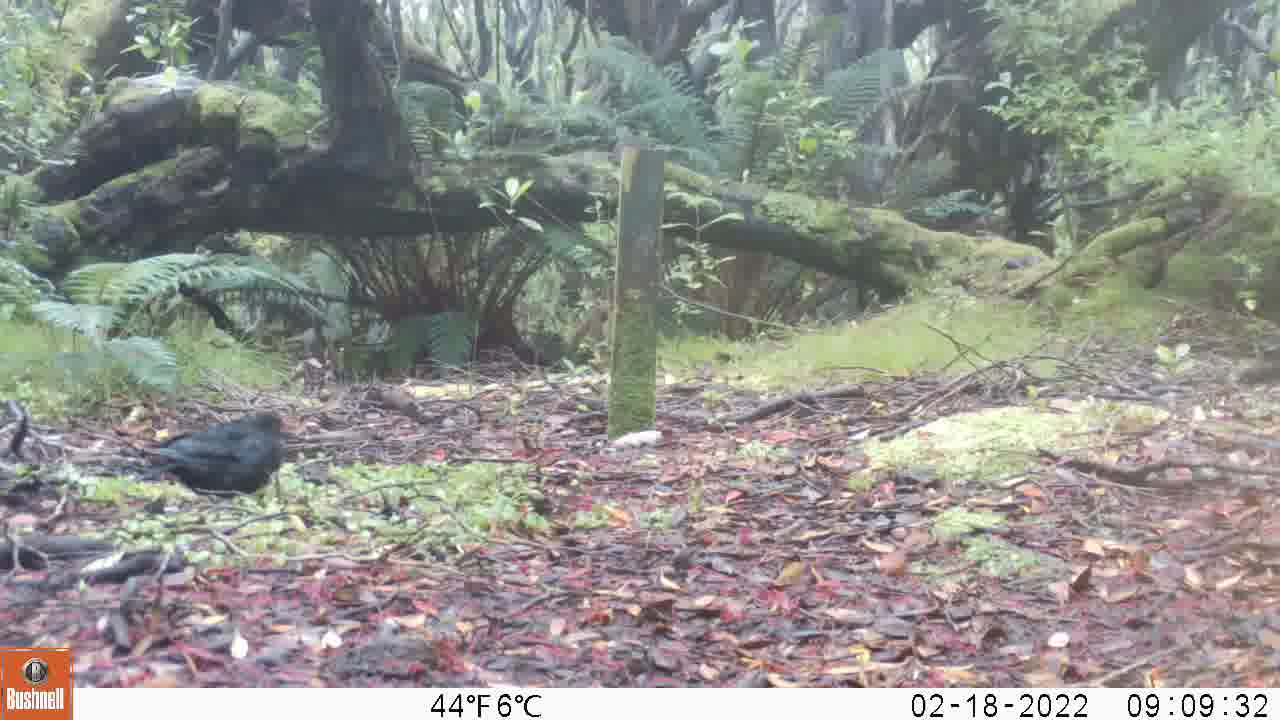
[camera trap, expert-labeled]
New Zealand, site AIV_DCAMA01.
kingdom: Animalia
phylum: Chordata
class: Aves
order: Passeriformes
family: Turdidae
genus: Turdus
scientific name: Turdus merula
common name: eurasian blackbird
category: blackbird